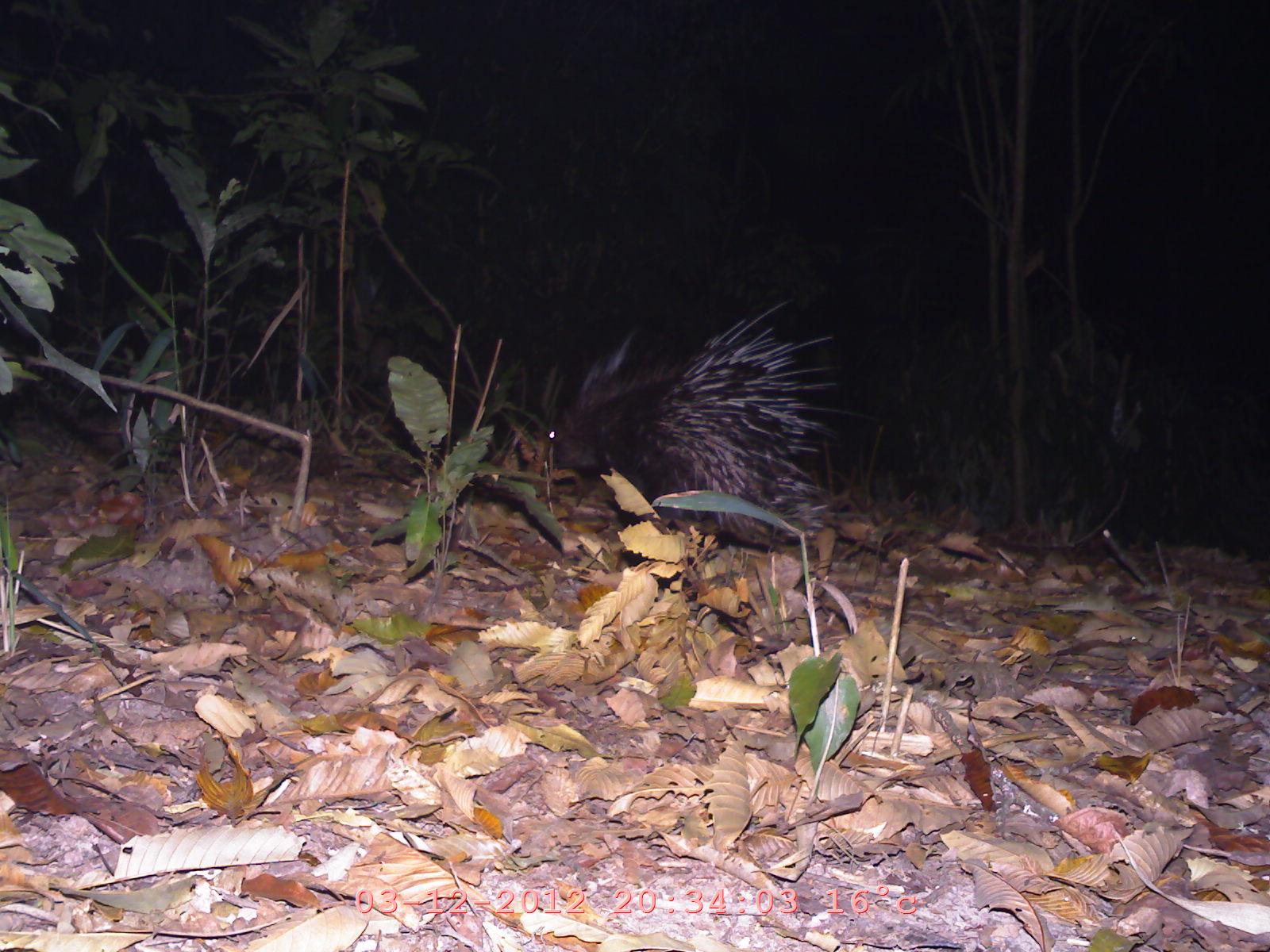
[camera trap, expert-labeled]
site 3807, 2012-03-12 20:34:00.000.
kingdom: Animalia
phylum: Chordata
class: Mammalia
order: Rodentia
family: Hystricidae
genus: Hystrix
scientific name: Hystrix brachyura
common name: east asian porcupine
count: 1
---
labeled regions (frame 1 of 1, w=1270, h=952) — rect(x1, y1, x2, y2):
hystrix brachyura: rect(530, 292, 876, 545)